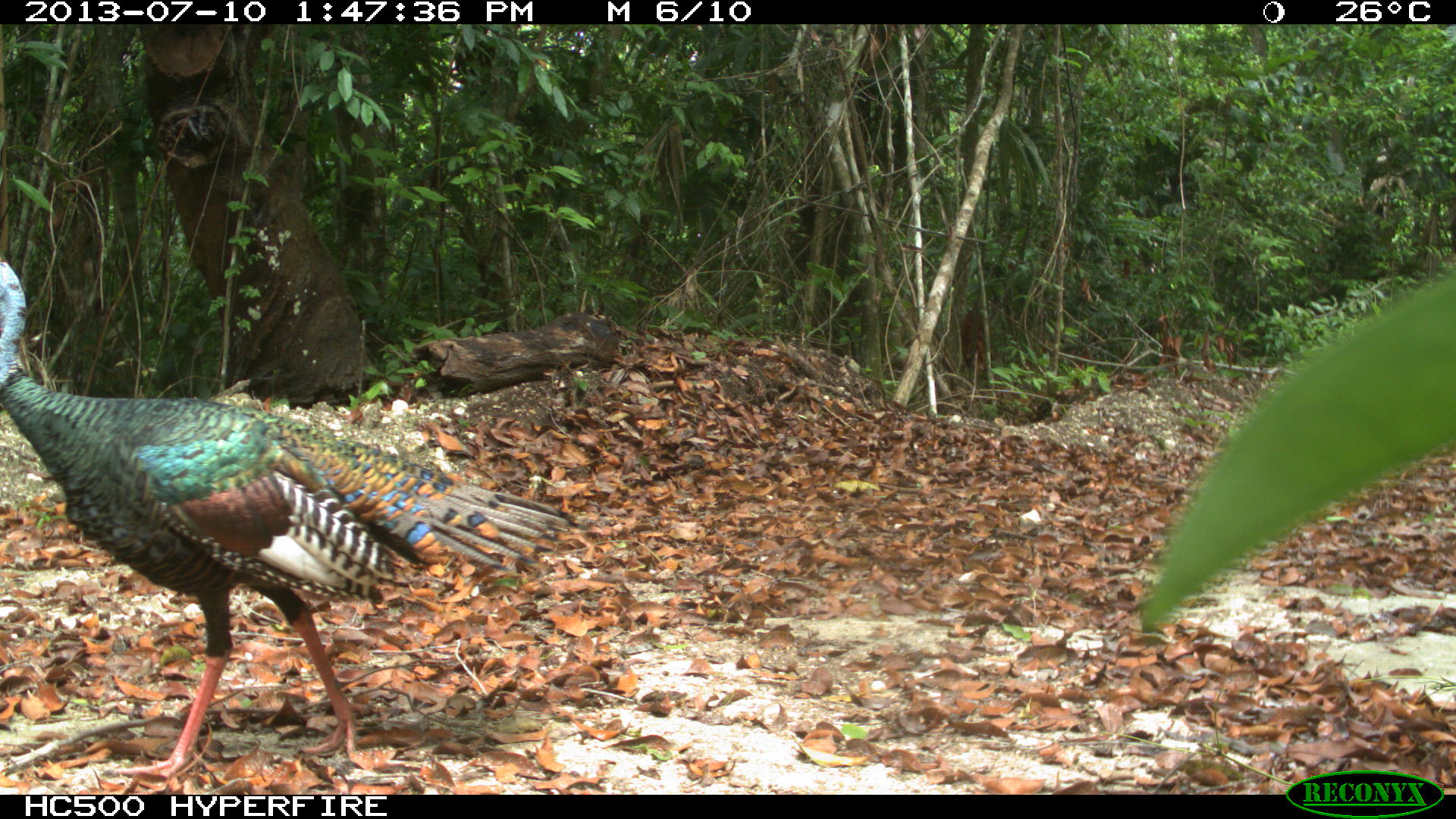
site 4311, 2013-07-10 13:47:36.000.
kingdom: Animalia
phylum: Chordata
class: Aves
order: Galliformes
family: Phasianidae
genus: Meleagris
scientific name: Meleagris ocellata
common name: ocellated turkey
Meleagris ocellata (ocellated turkey), count 1, sex male.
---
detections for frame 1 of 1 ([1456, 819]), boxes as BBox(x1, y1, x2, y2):
meleagris ocellata: BBox(0, 257, 576, 786)